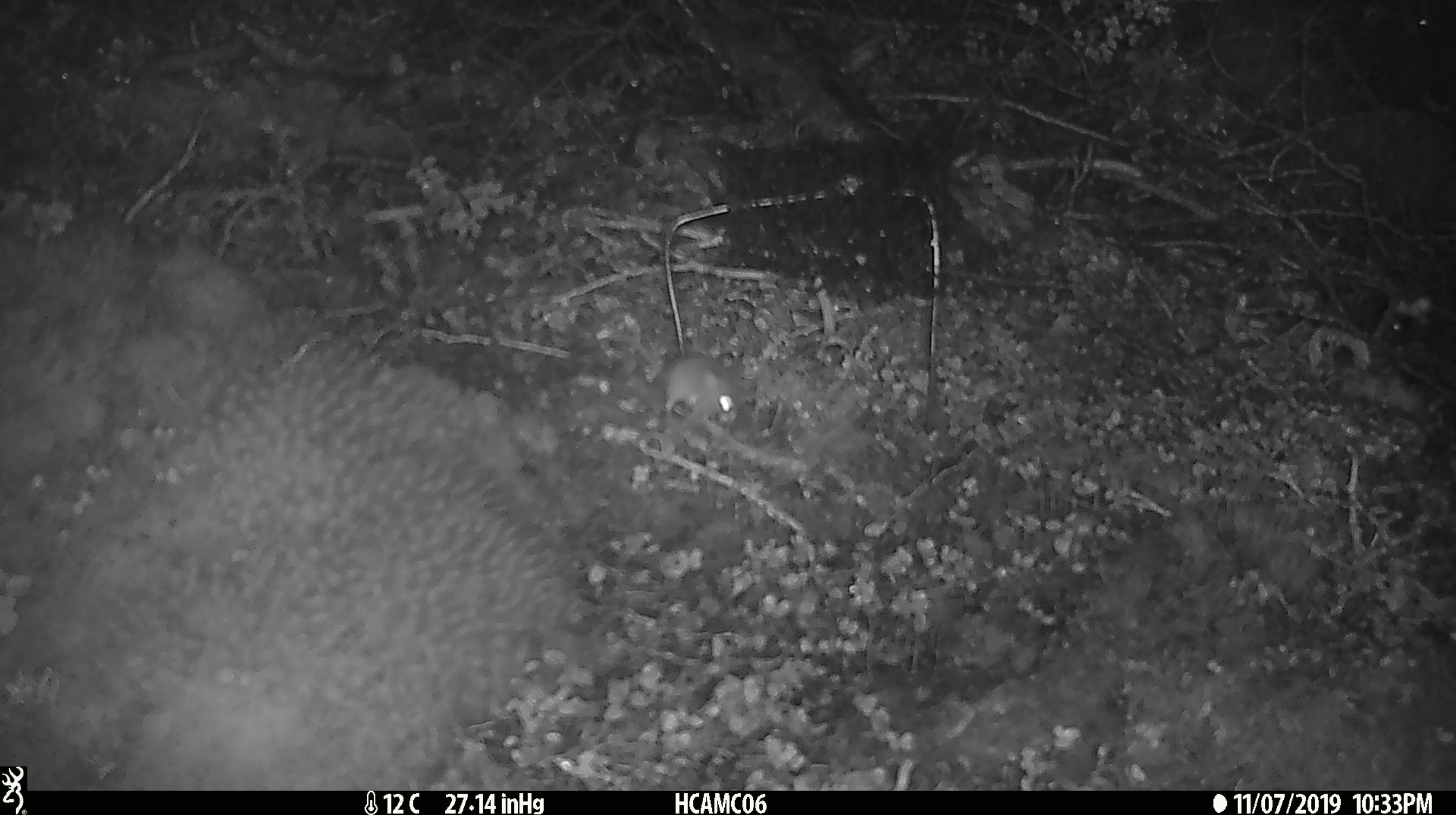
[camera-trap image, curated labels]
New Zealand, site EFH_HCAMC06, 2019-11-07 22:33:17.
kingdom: Animalia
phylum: Chordata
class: Mammalia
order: Rodentia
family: Muridae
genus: Mus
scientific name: Mus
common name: mouse